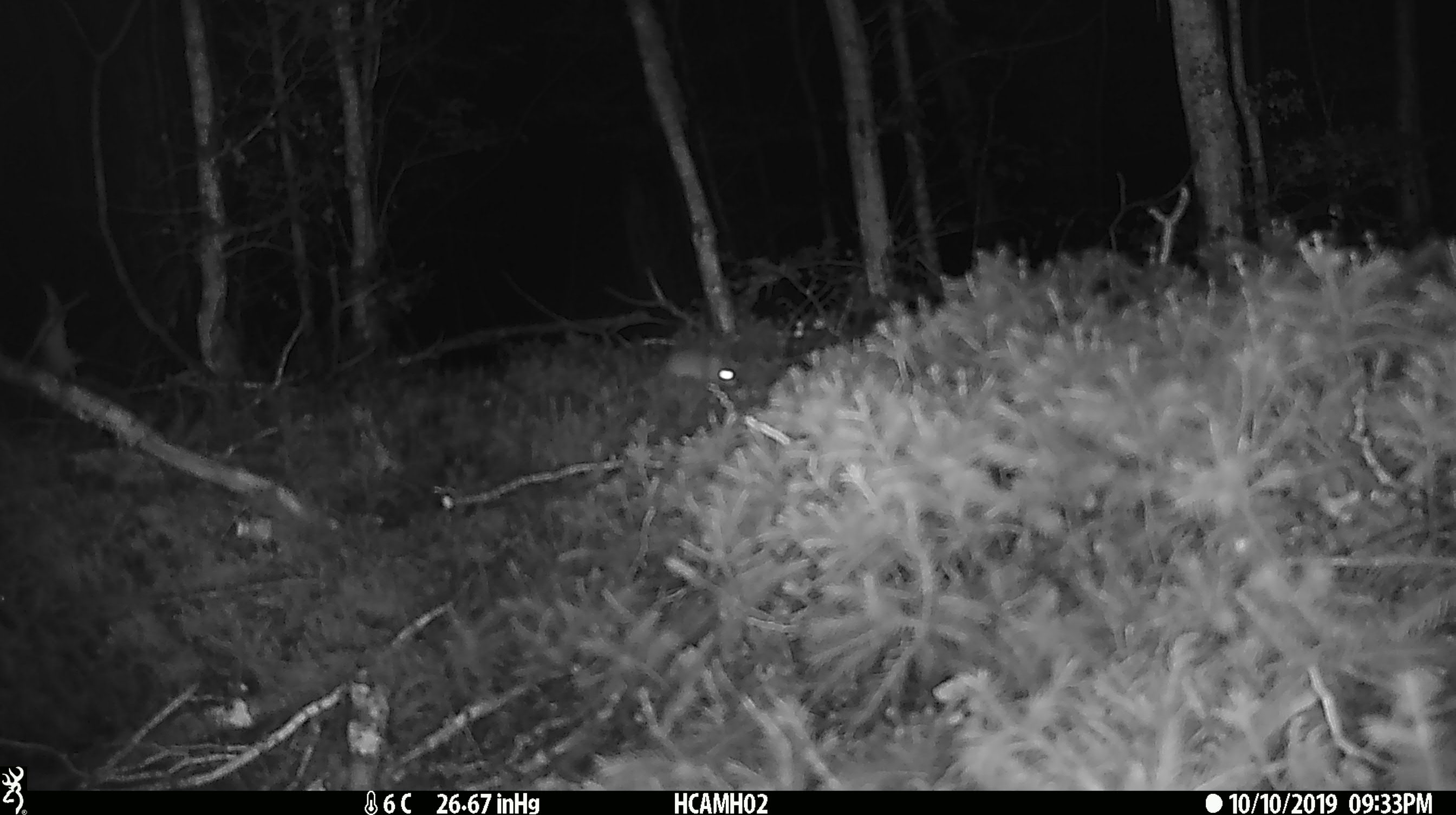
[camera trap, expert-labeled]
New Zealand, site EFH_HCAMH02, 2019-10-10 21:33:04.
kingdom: Animalia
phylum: Chordata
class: Mammalia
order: Rodentia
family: Muridae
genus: Mus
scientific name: Mus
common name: mouse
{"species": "mouse (Mus)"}